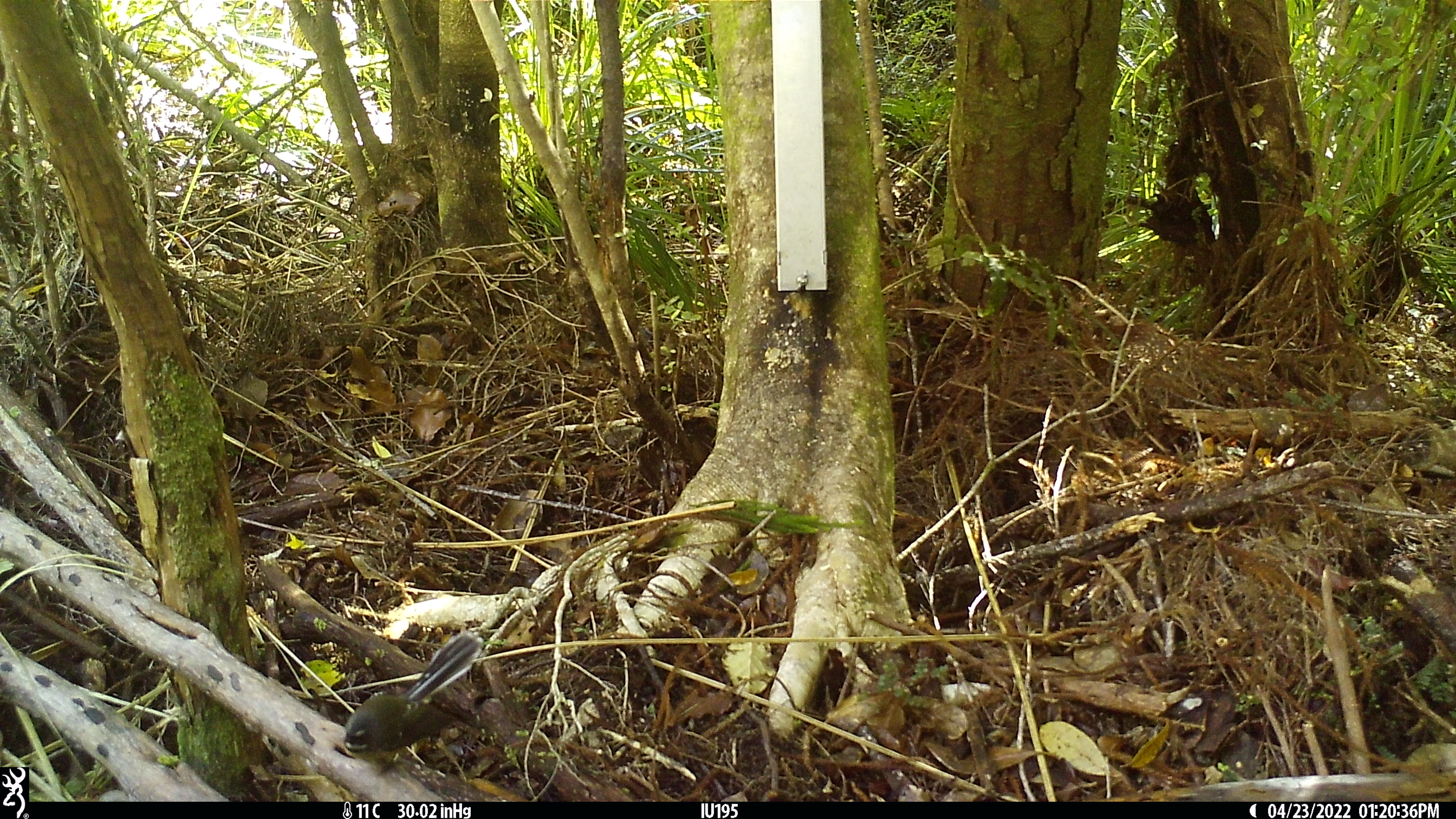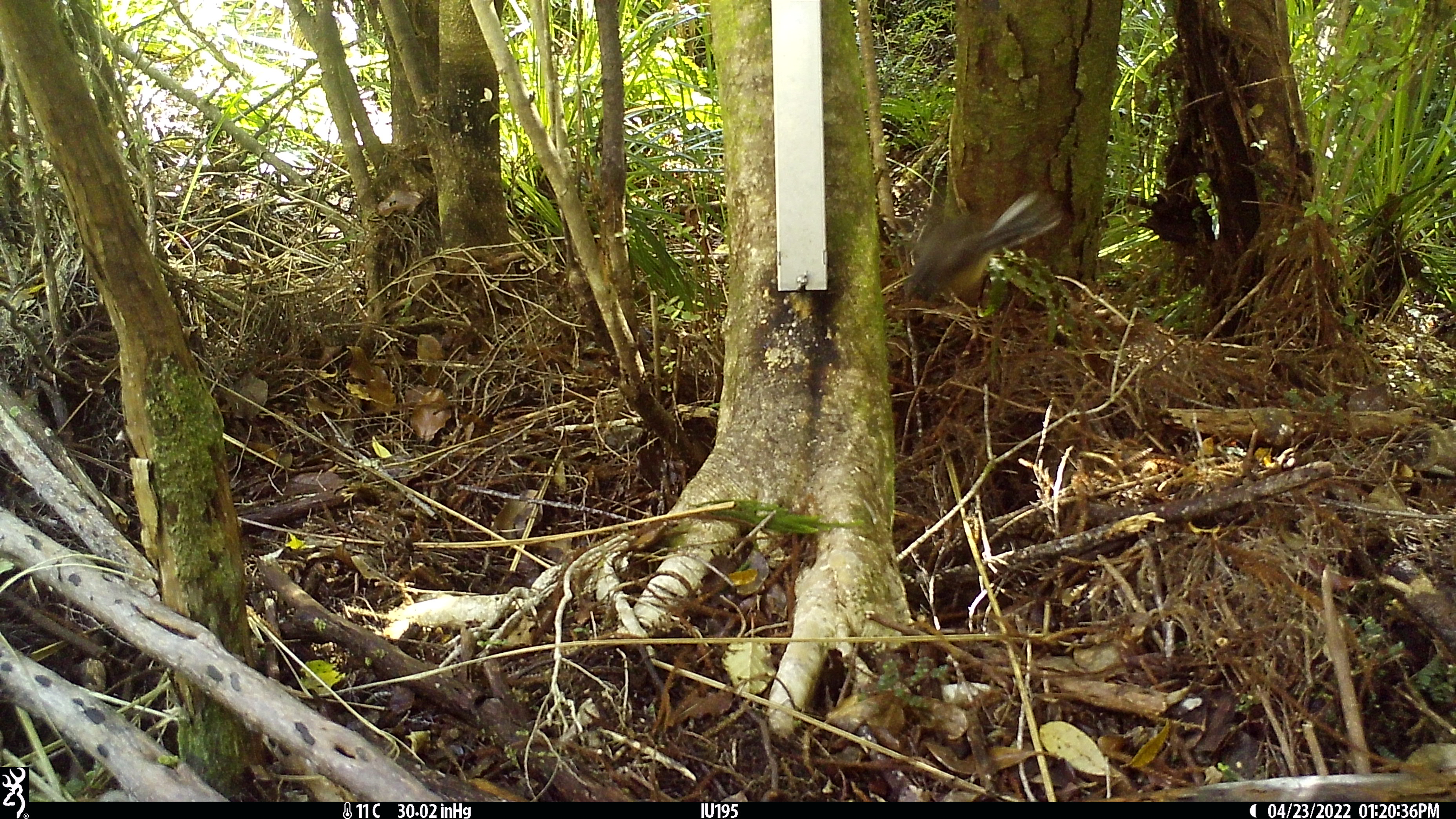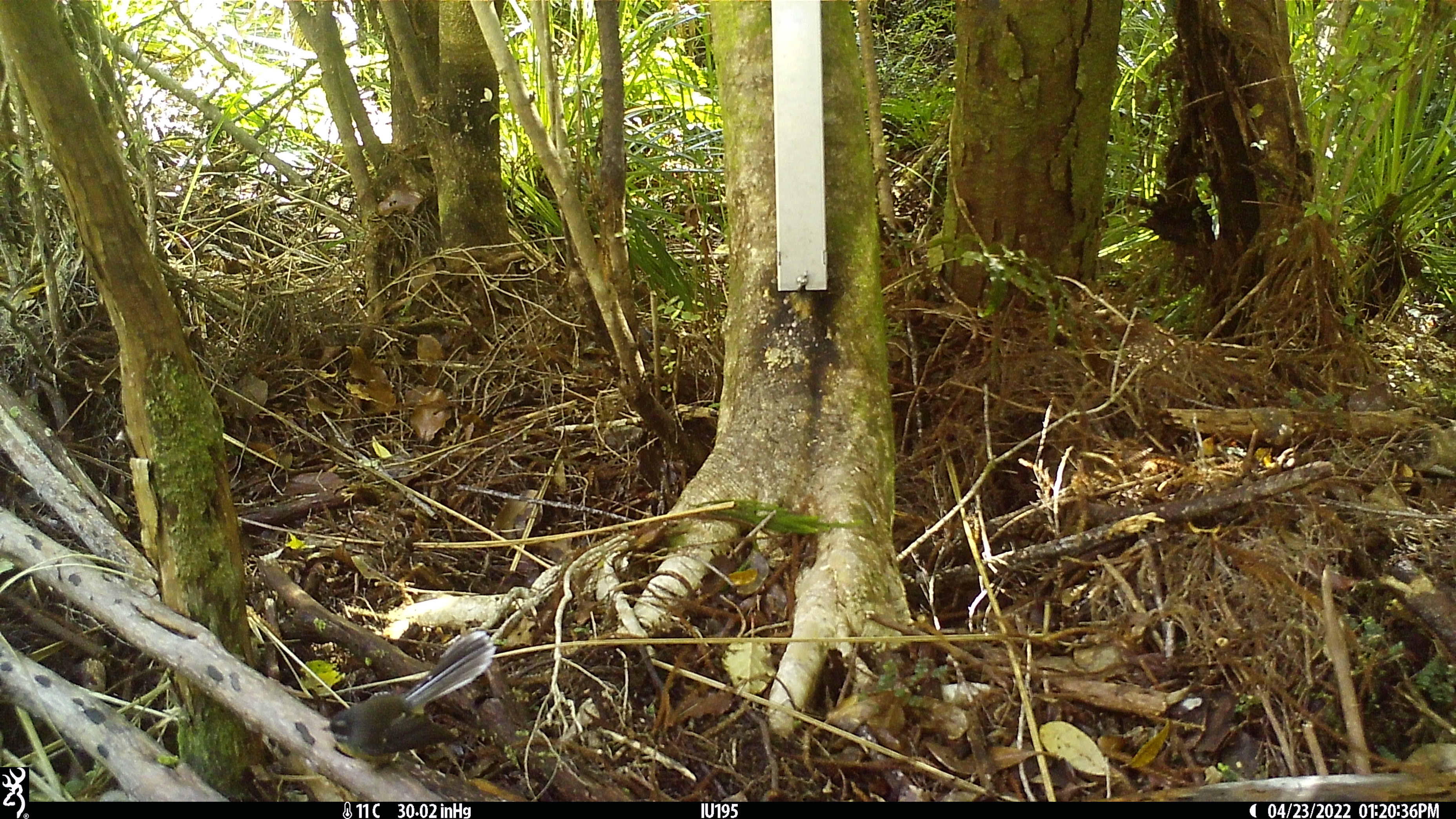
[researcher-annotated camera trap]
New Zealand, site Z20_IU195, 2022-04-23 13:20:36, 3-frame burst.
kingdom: Animalia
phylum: Chordata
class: Aves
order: Passeriformes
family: Rhipiduridae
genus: Rhipidura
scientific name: Rhipidura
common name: fantails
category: fantail